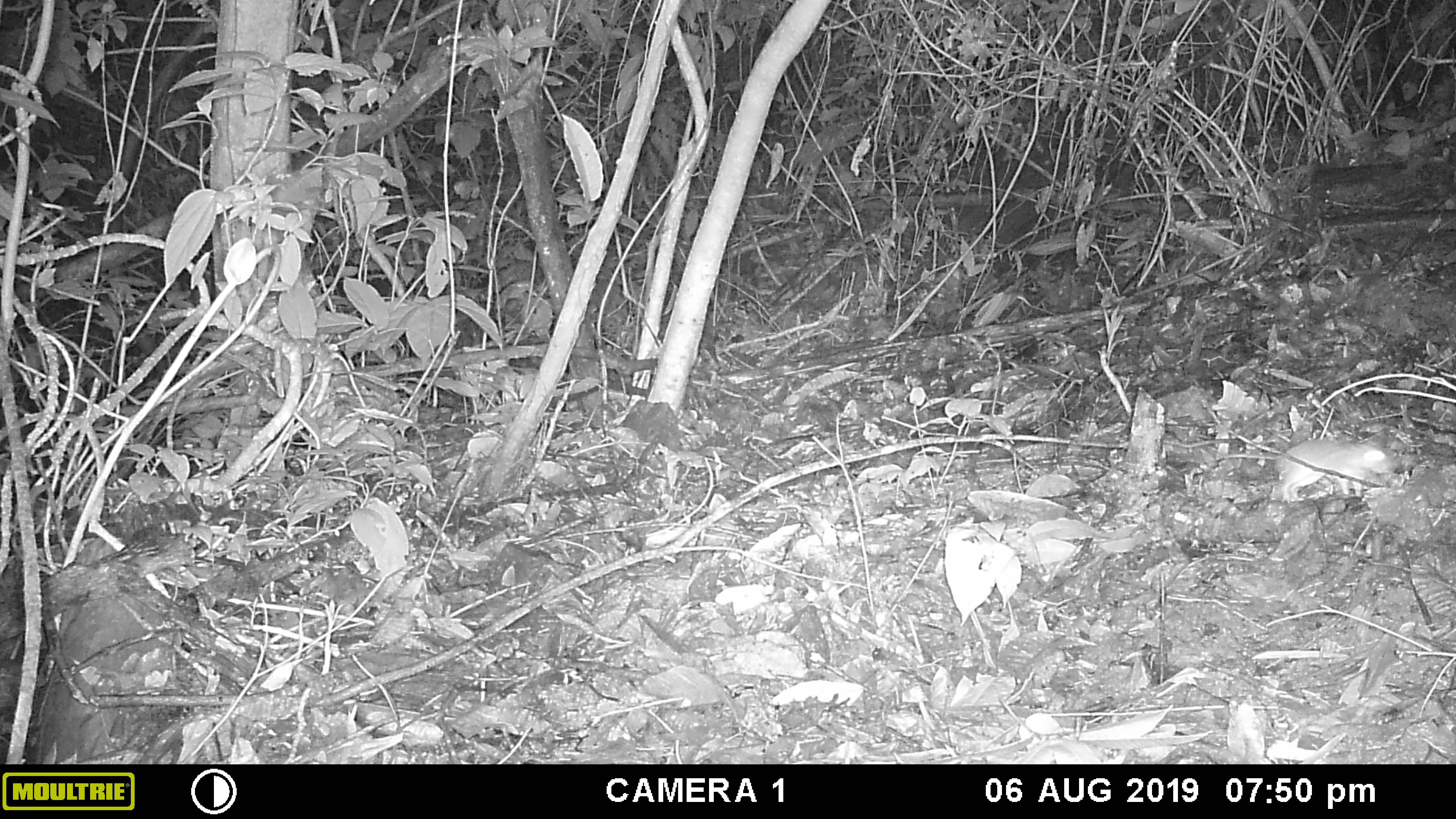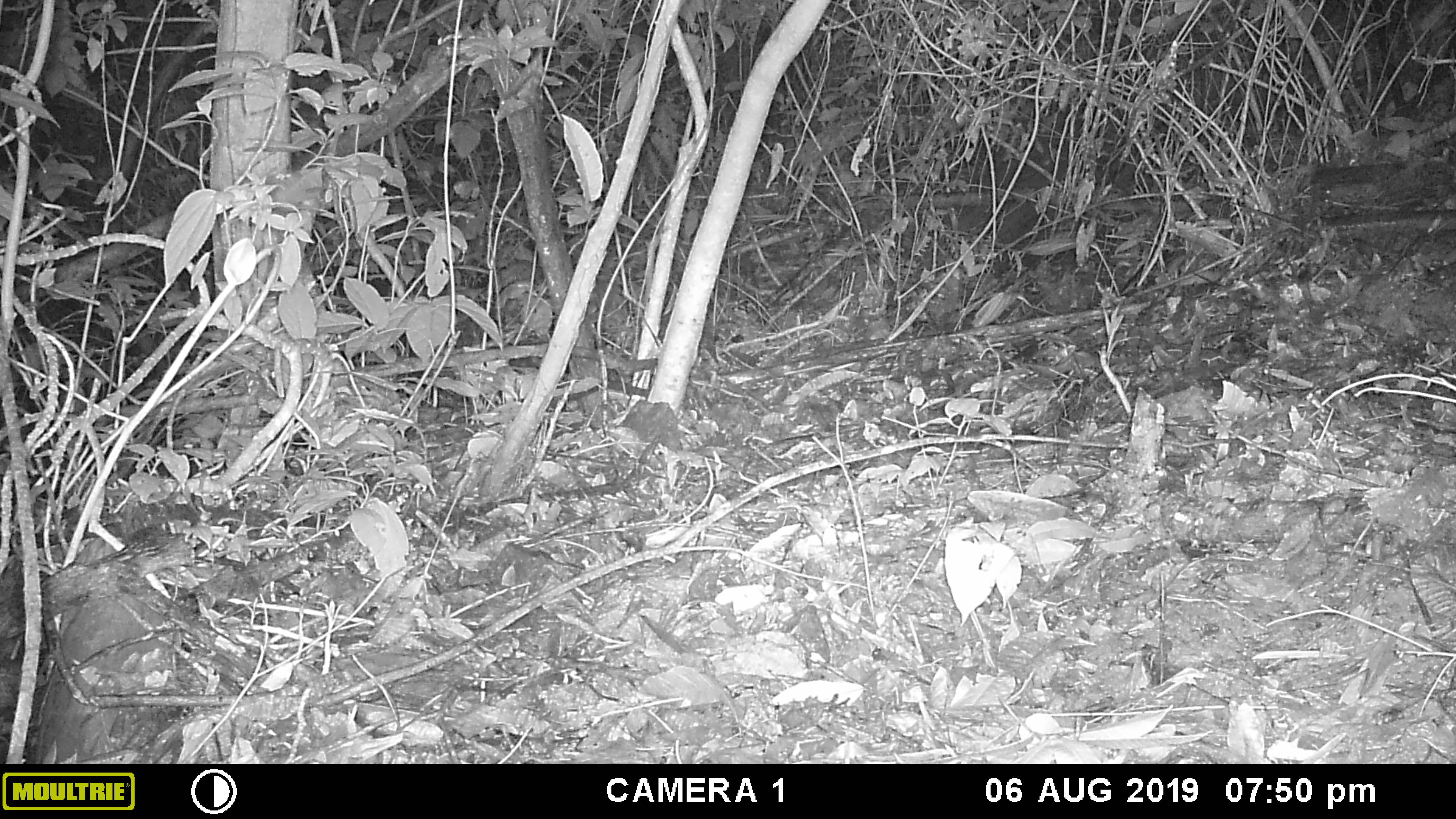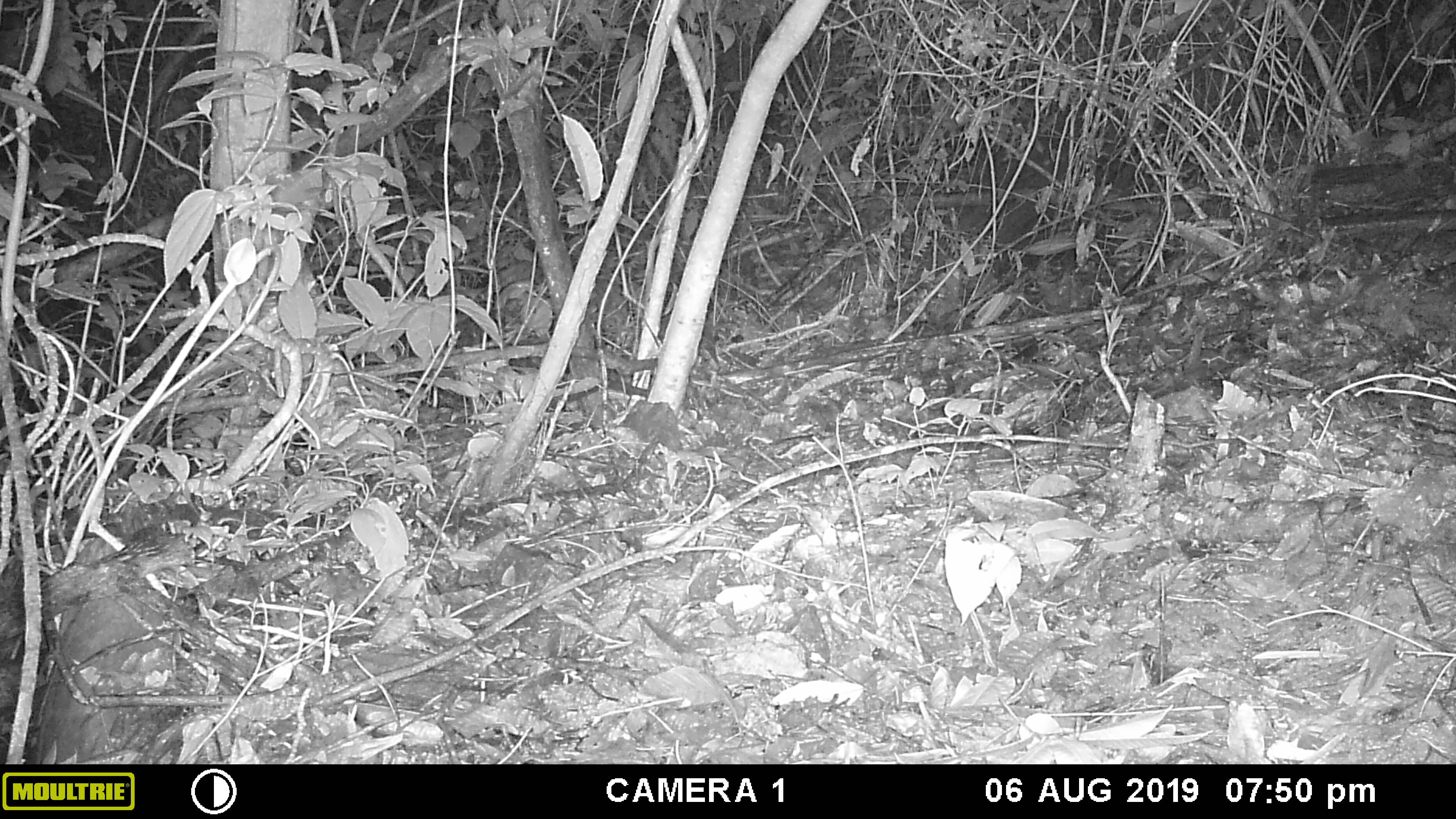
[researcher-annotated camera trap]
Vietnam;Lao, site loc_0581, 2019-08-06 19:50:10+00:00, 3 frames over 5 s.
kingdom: Animalia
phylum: Chordata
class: Mammalia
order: Rodentia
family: Muridae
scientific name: Muridae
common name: old-world mice and rats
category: unidentified murid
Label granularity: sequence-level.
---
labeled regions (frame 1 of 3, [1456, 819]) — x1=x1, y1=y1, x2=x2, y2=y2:
unidentified murid: x1=1221, y1=434, x2=1397, y2=504